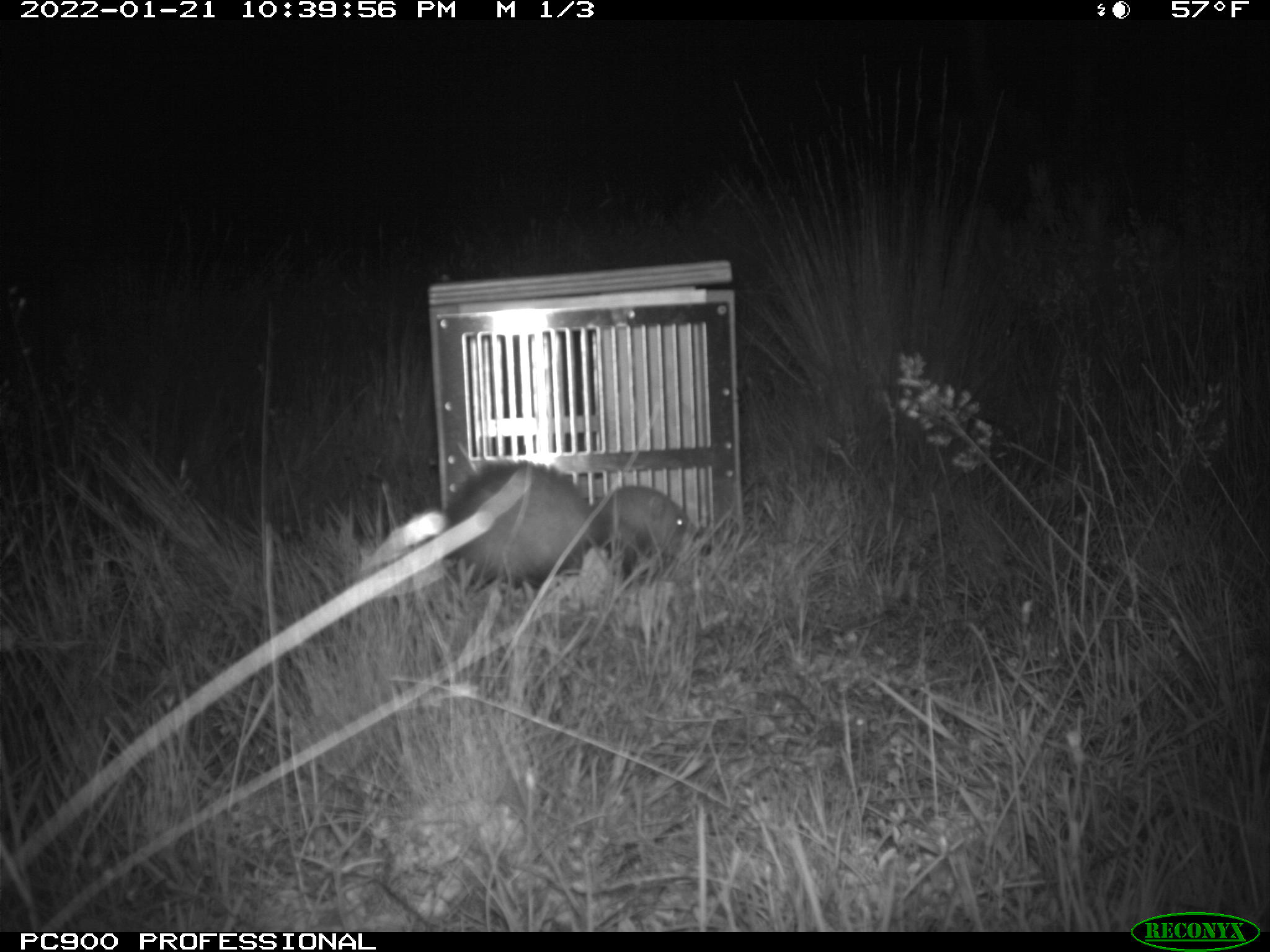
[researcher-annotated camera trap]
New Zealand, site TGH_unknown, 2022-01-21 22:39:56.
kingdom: Animalia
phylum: Chordata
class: Mammalia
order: Carnivora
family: Mustelidae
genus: Mustela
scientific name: Mustela furo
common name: ferret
Ferret (Mustela furo).